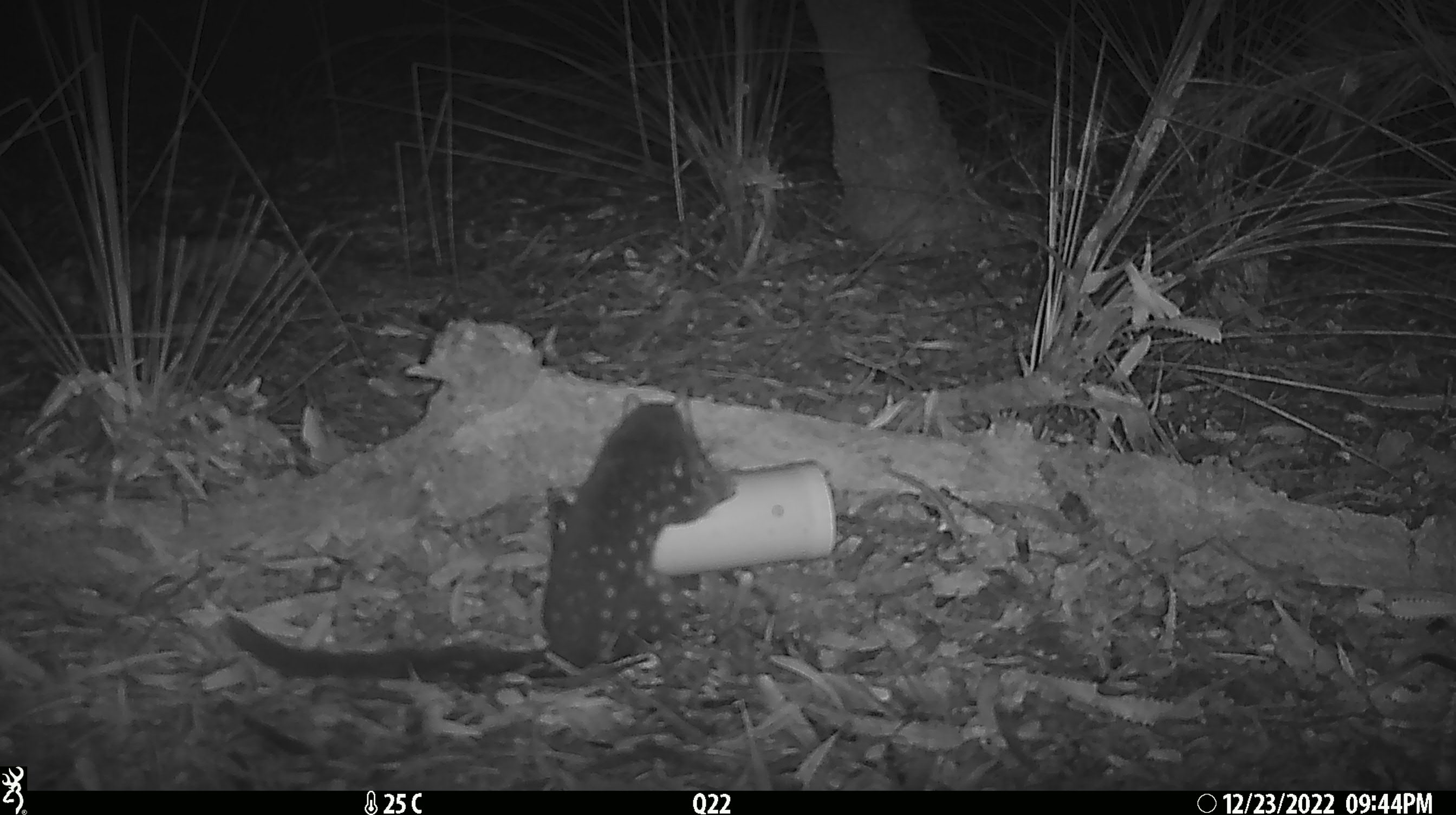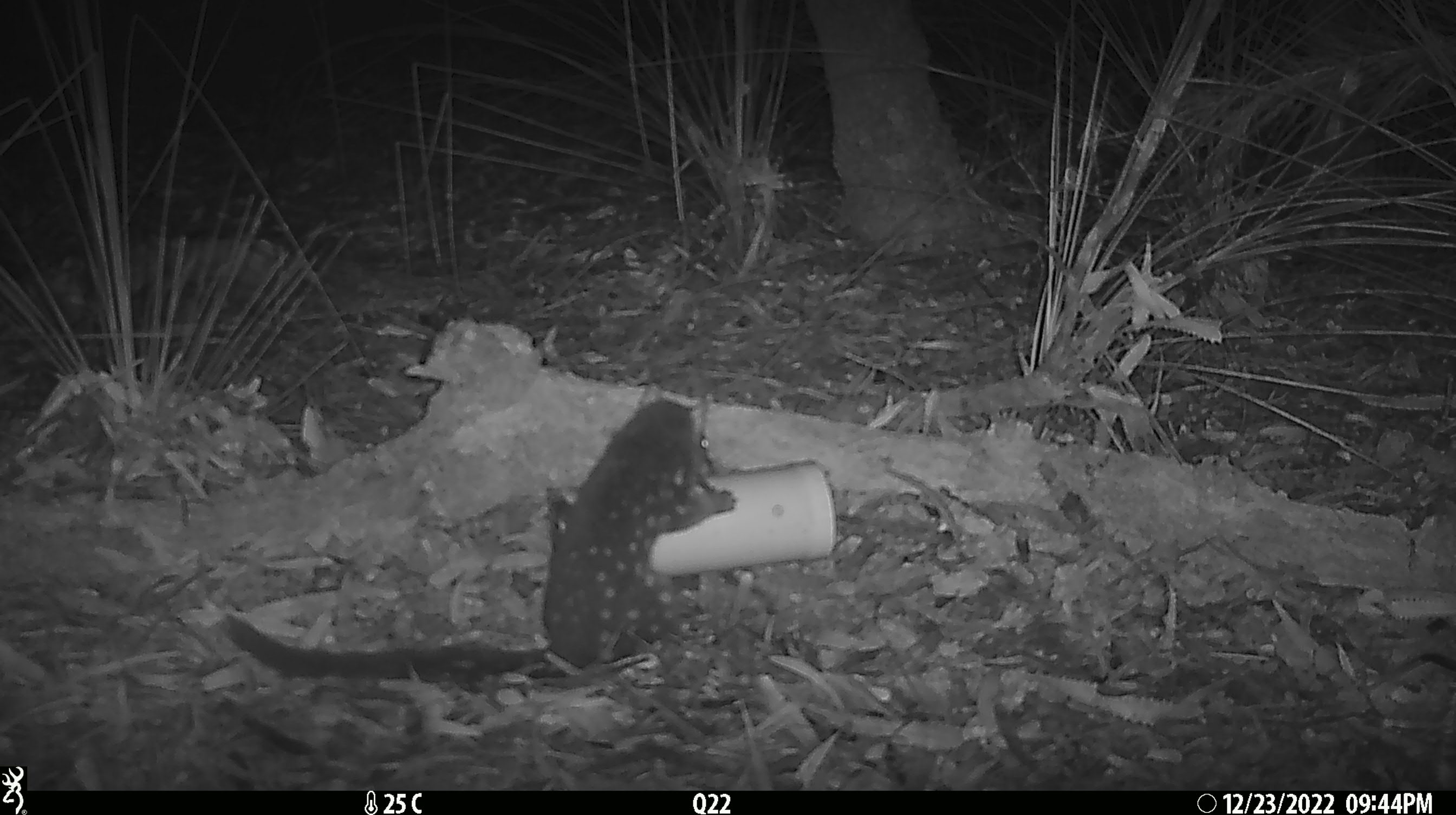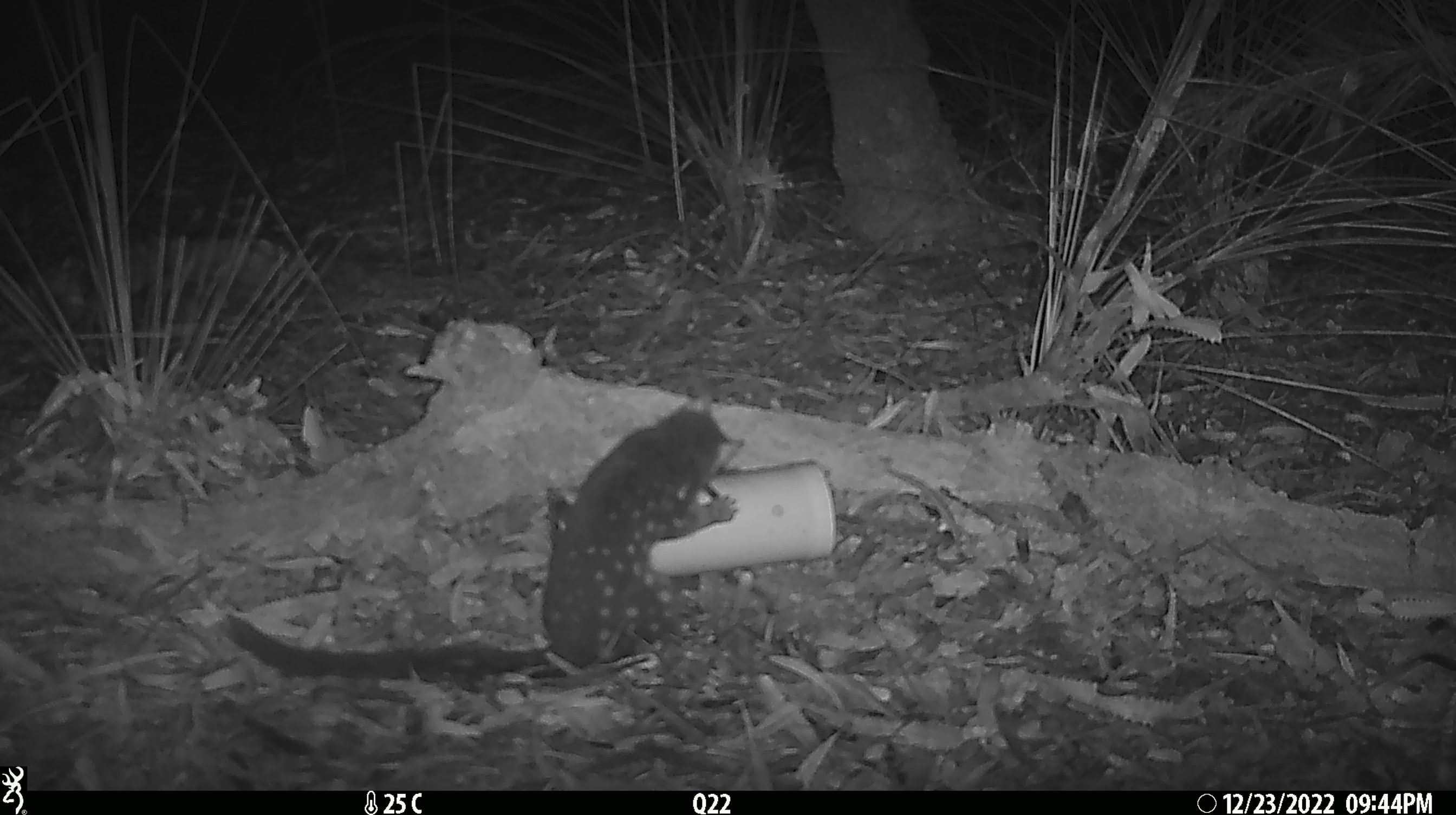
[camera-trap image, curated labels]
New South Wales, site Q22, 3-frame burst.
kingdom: Animalia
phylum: Chordata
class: Mammalia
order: Dasyuromorphia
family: Dasyuridae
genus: Dasyurus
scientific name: Dasyurus maculatus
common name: spotted-tailed quoll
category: quoll